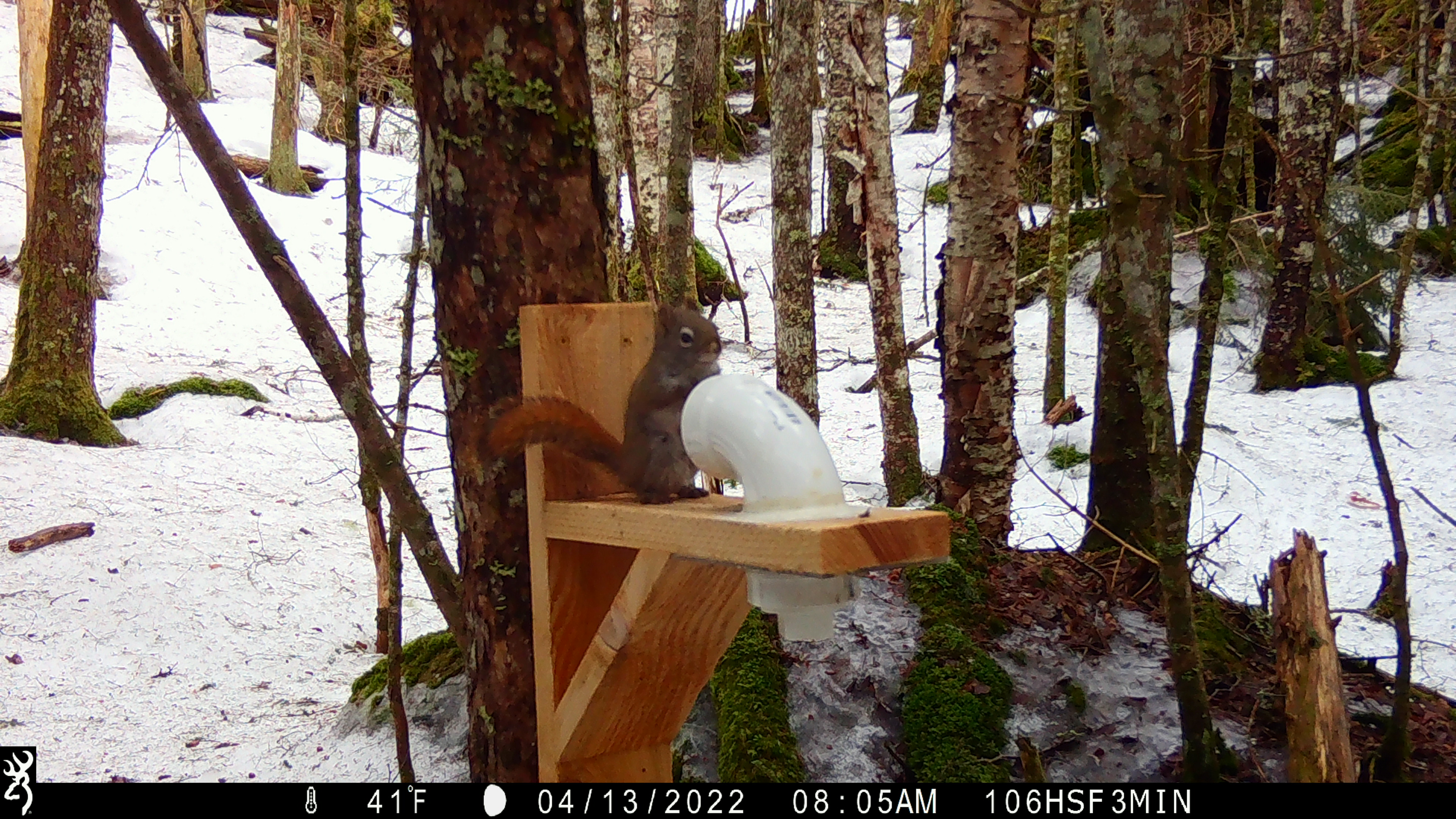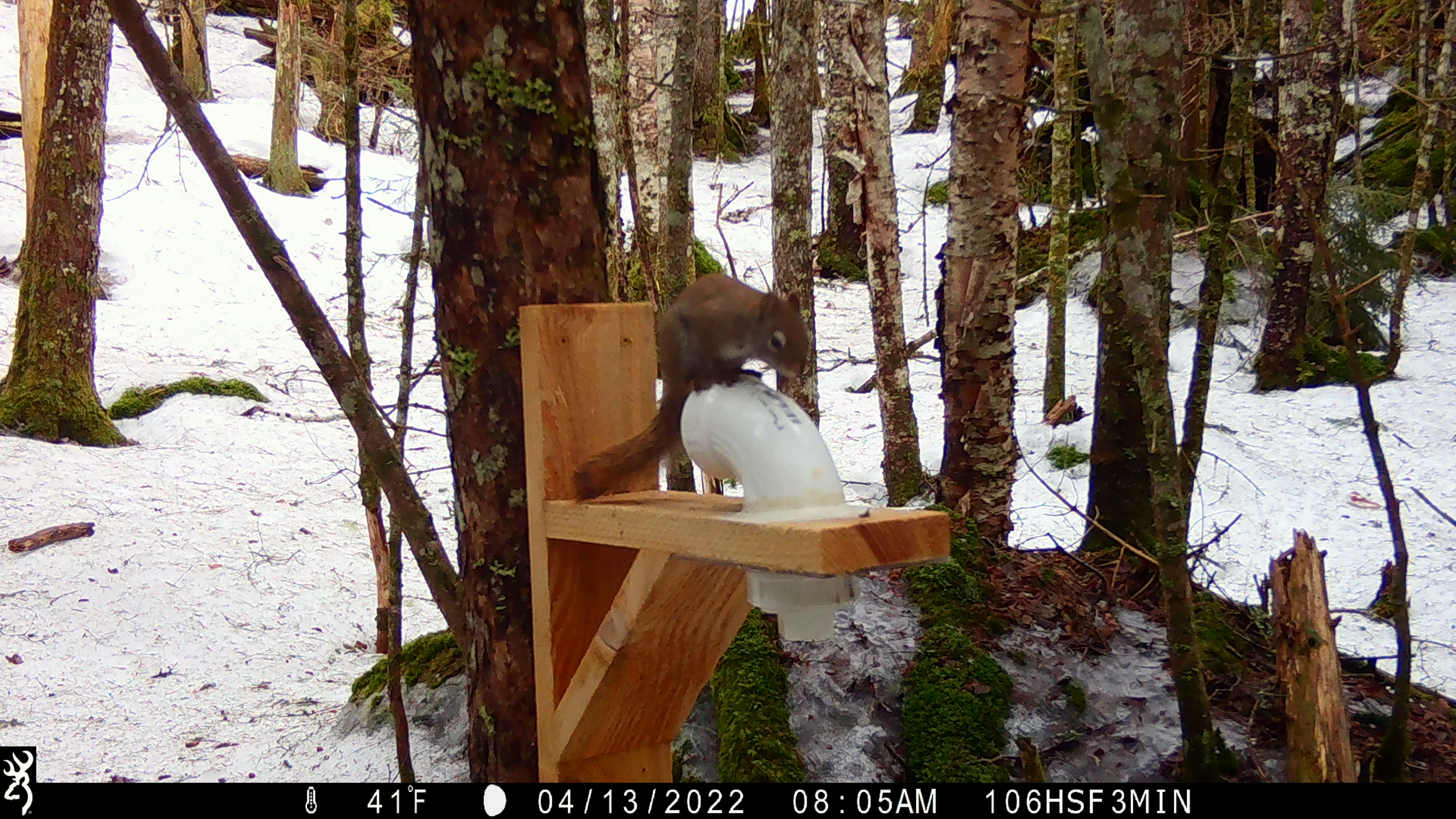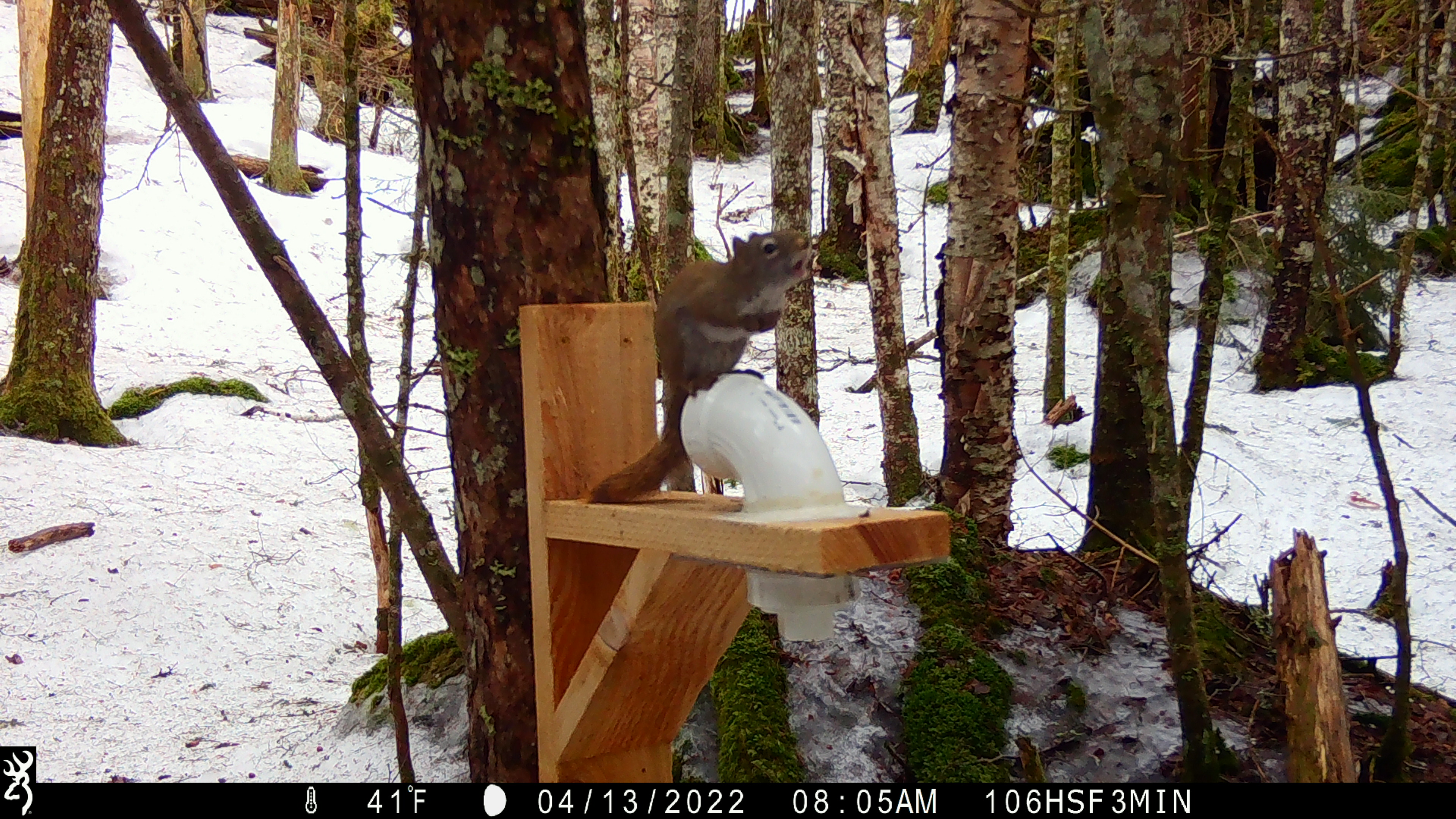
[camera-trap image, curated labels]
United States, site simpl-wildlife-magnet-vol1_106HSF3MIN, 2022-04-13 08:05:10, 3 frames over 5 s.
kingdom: Animalia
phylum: Chordata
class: Mammalia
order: Rodentia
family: Sciuridae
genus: Tamiasciurus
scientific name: Tamiasciurus hudsonicus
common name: red squirrel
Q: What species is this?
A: Red squirrel (Tamiasciurus hudsonicus).